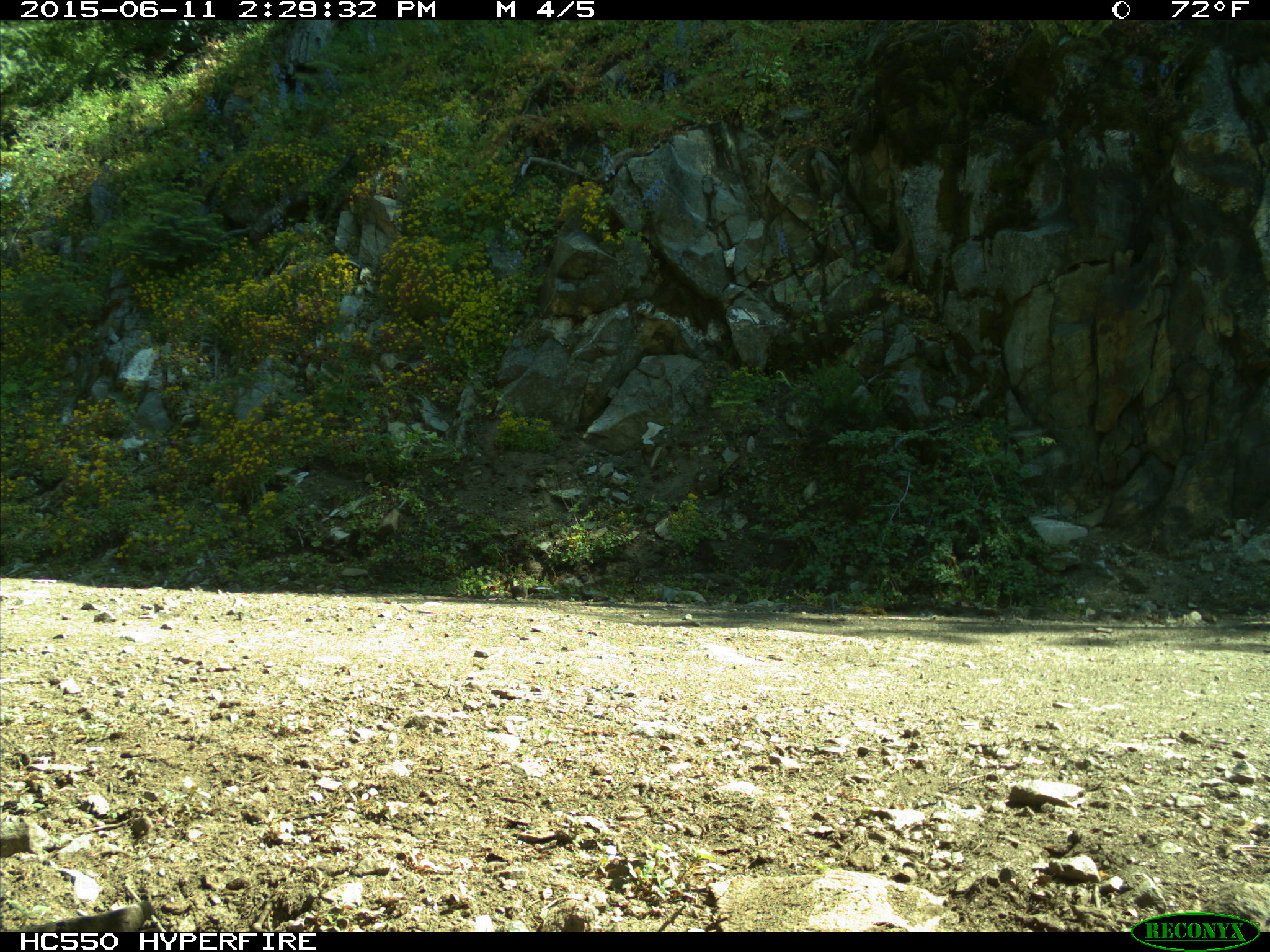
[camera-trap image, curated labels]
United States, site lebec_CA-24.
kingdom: Animalia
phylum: Chordata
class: Mammalia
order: Rodentia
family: Sciuridae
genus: Tamias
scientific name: Tamias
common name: chipmunk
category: unidentified chipmunk